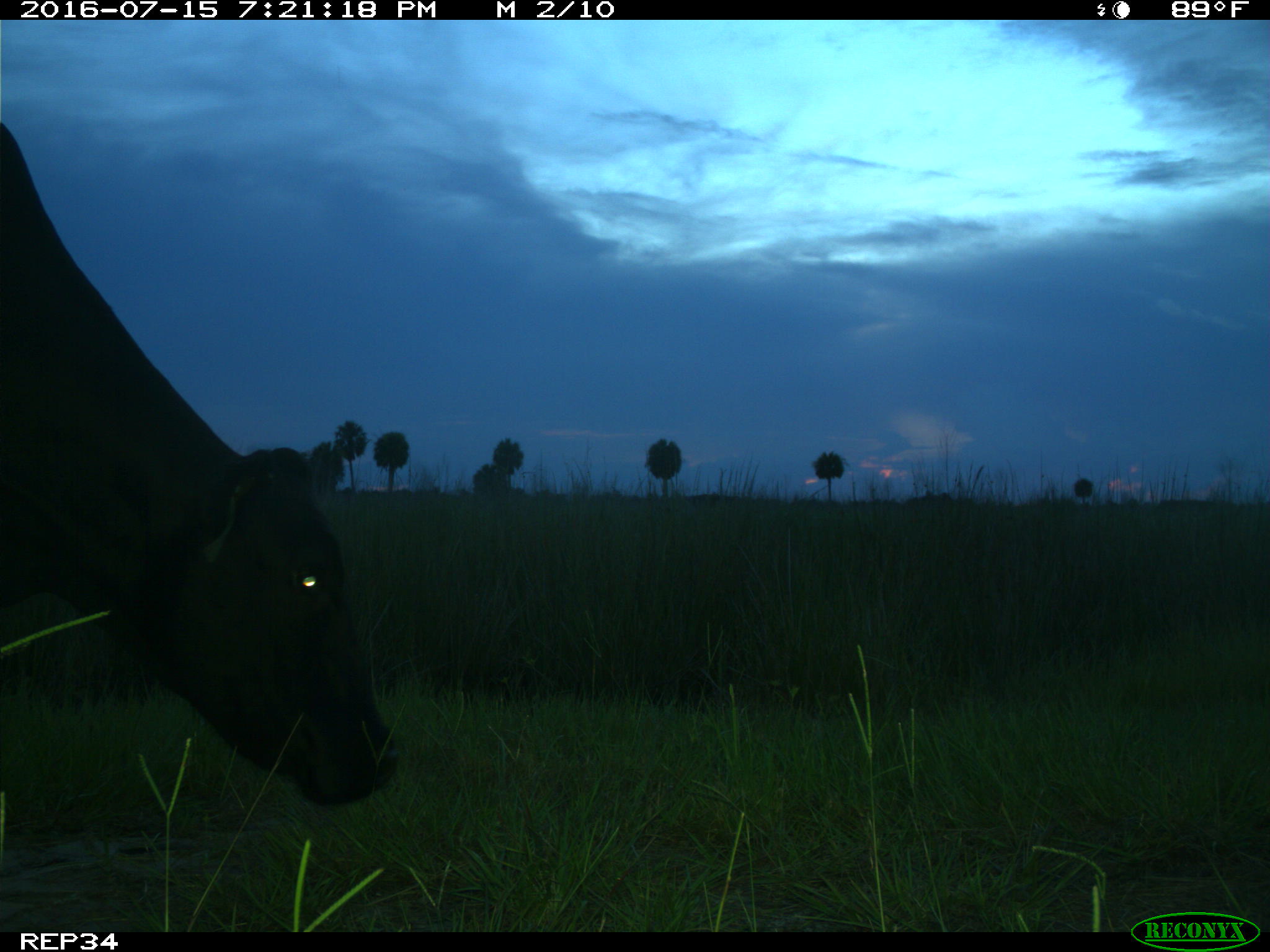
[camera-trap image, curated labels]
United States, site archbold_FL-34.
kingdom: Animalia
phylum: Chordata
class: Mammalia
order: Artiodactyla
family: Bovidae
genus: Bos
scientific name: Bos taurus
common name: domestic cow